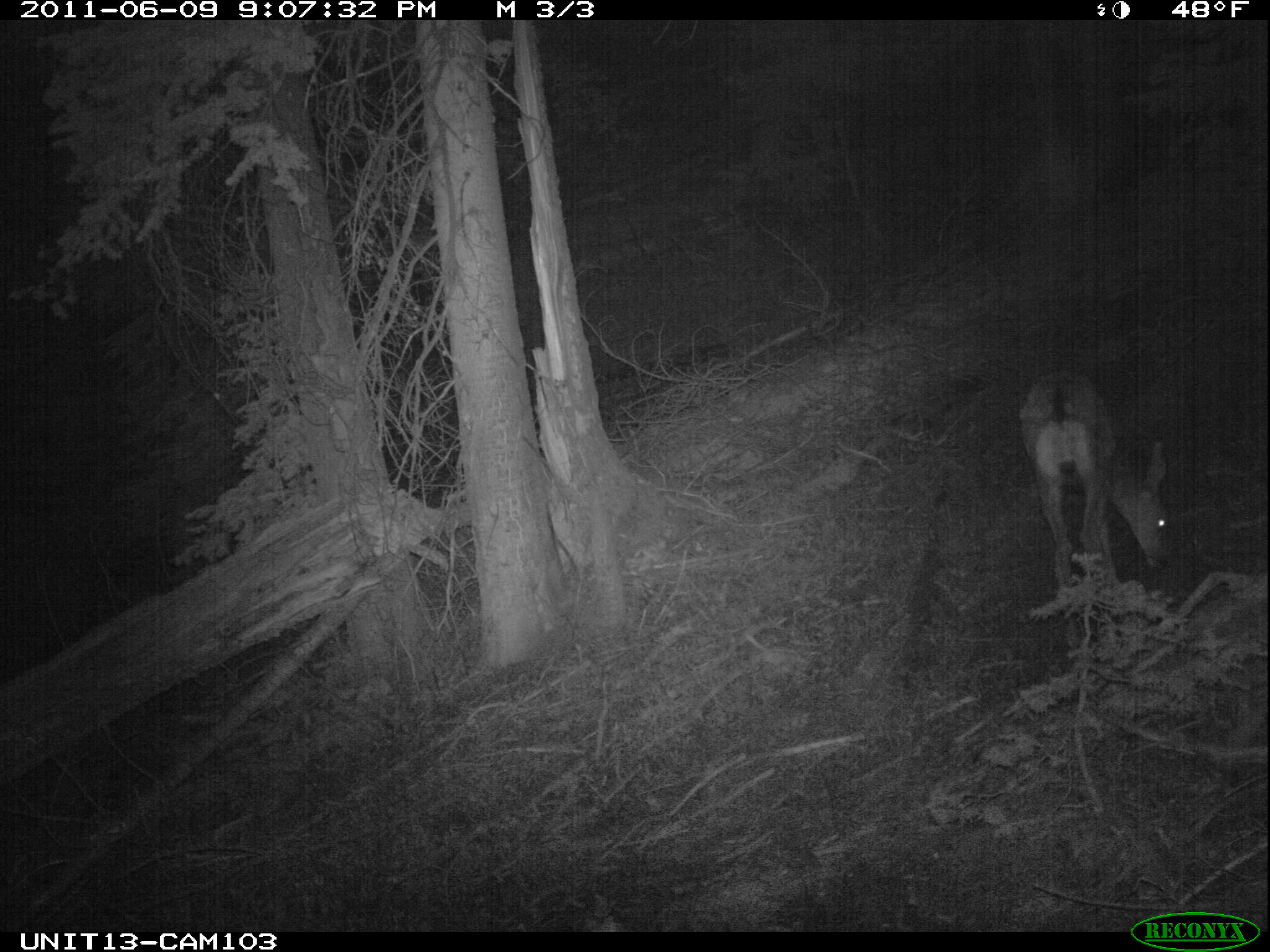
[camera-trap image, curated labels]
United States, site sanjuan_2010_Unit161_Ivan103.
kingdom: Animalia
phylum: Chordata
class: Mammalia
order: Artiodactyla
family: Cervidae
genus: Odocoileus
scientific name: Odocoileus hemionus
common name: mule deer